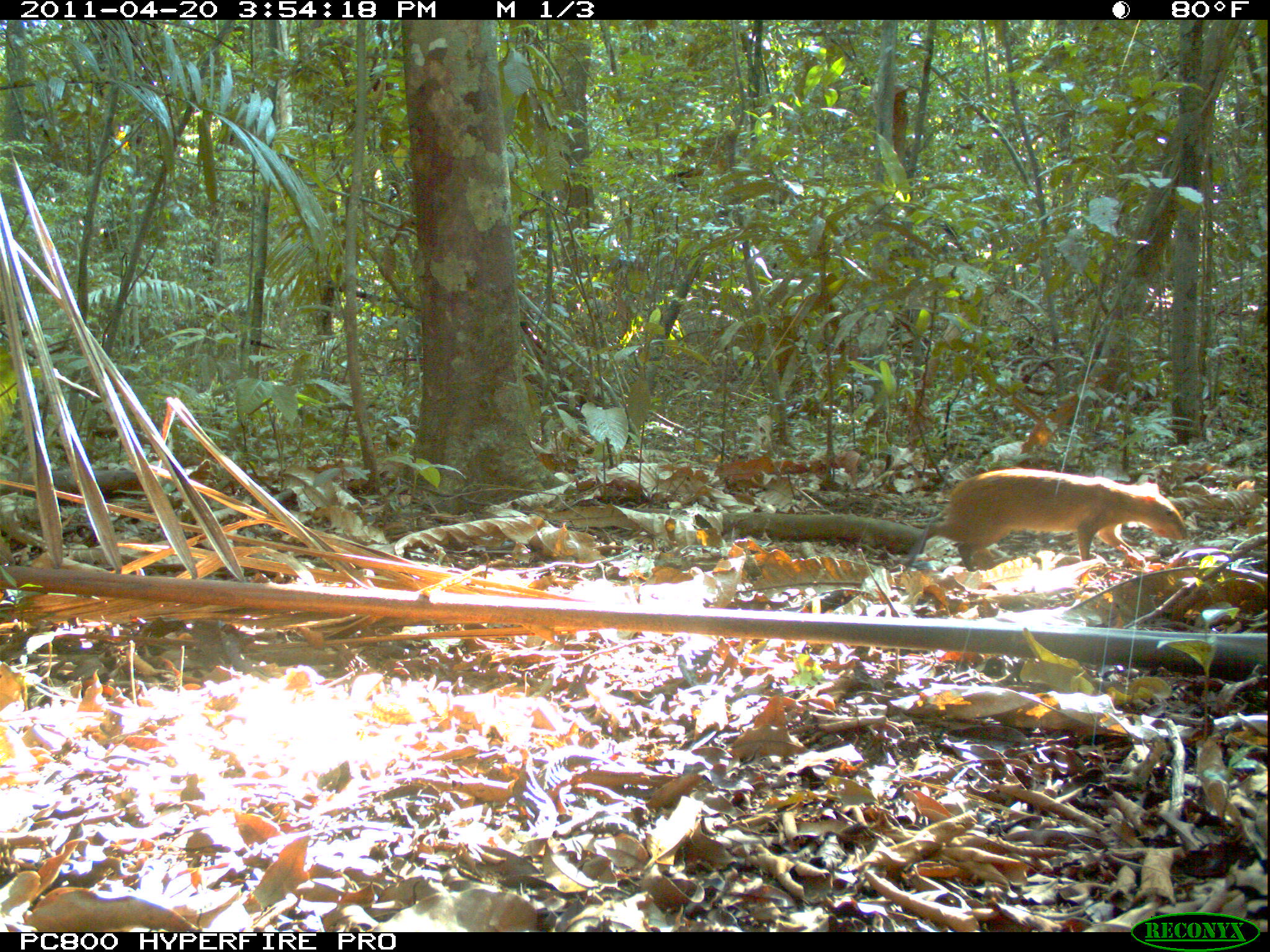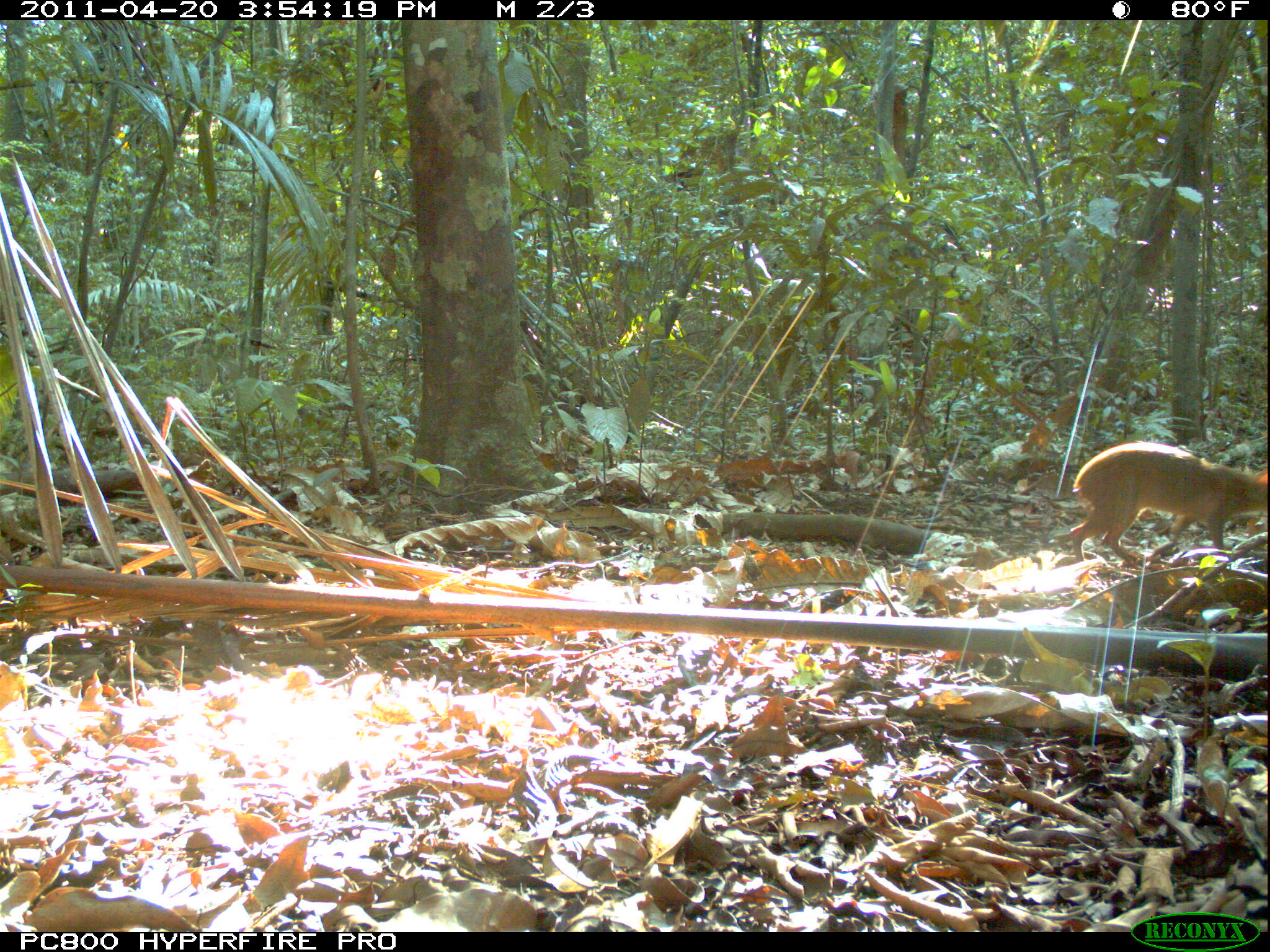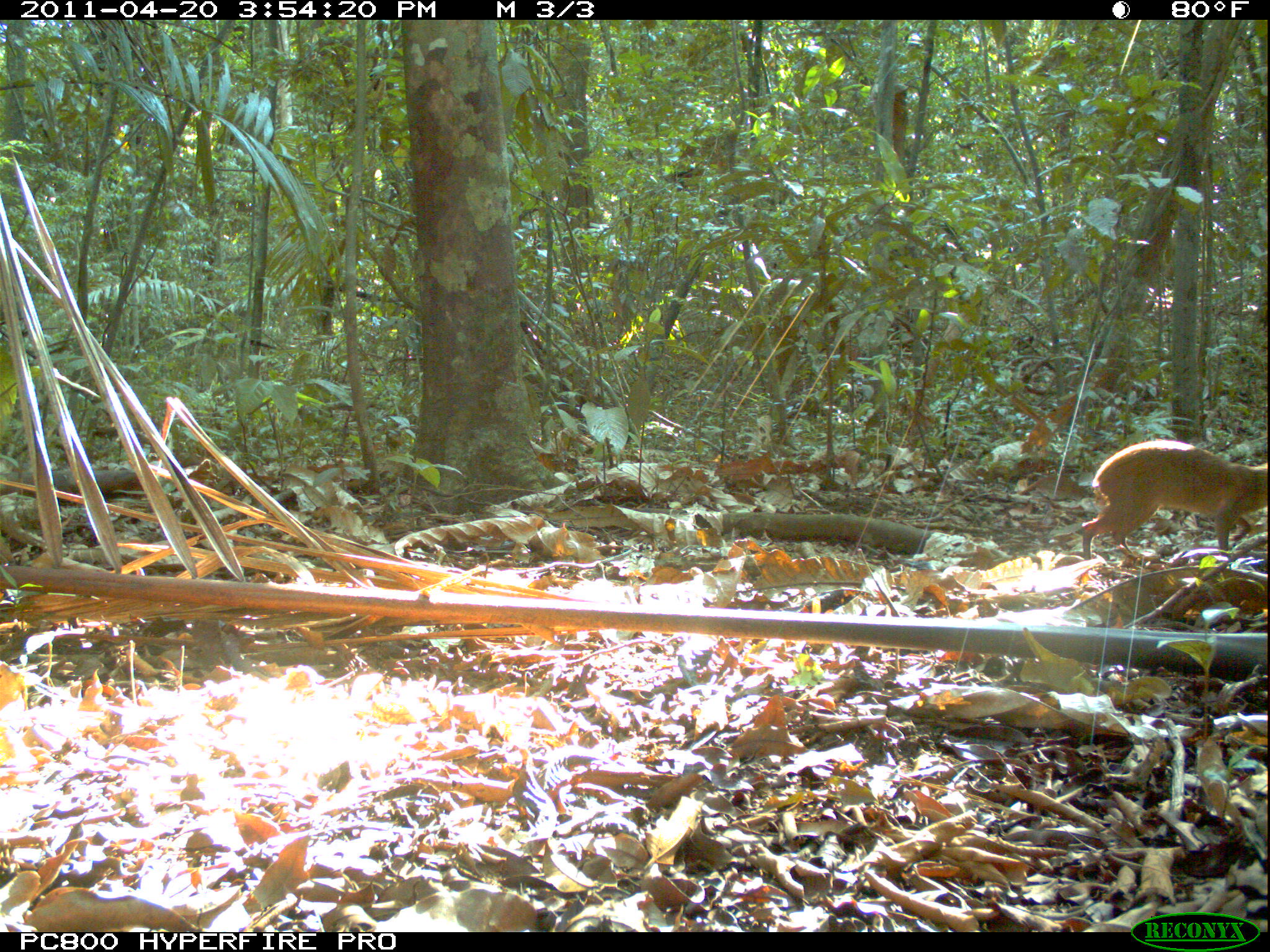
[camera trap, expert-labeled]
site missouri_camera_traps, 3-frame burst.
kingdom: Animalia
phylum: Chordata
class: Mammalia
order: Rodentia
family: Dasyproctidae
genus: Dasyprocta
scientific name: Dasyprocta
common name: agouti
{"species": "agouti (Dasyprocta)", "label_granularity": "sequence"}